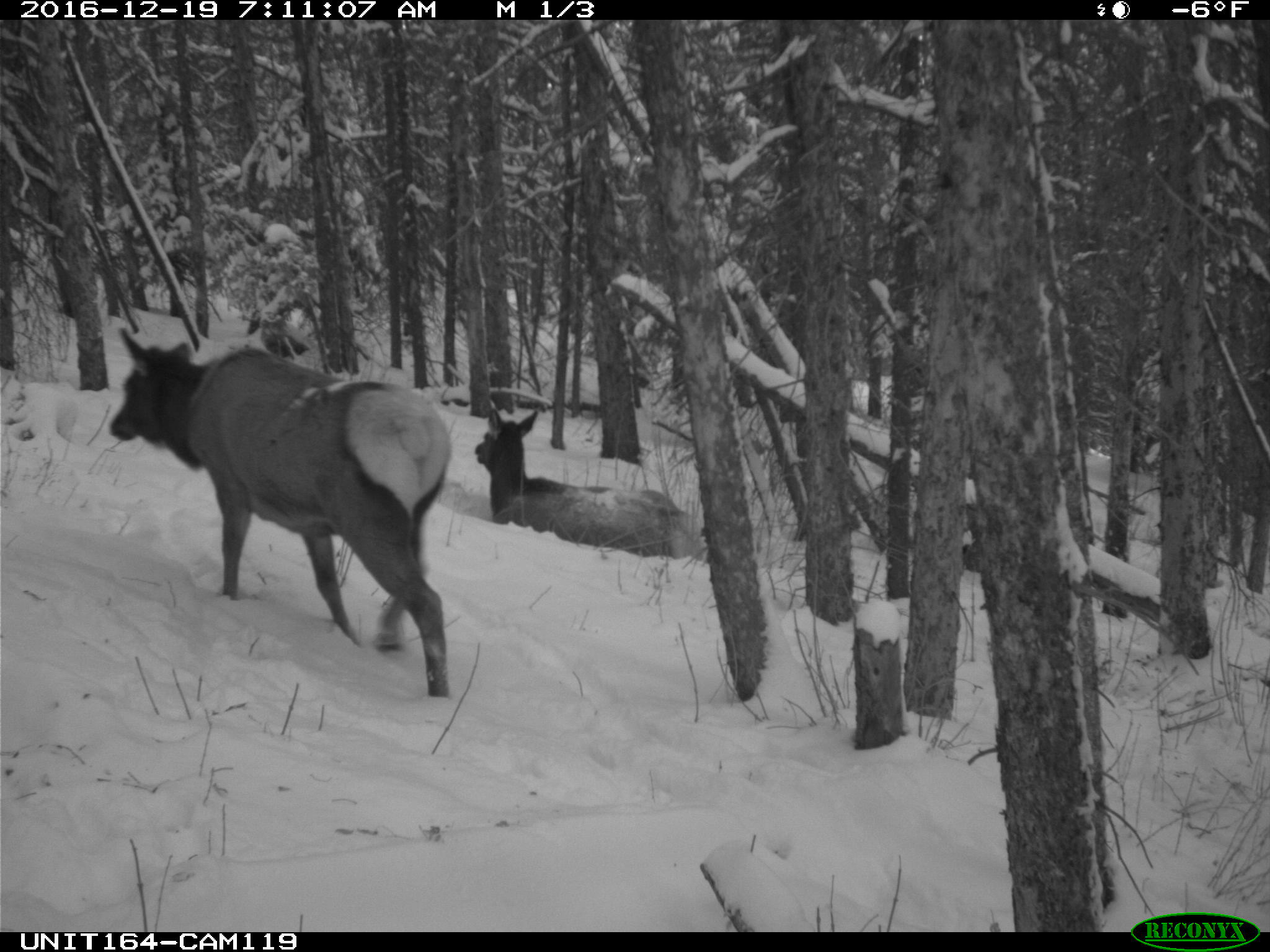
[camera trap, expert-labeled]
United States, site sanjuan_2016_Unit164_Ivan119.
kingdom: Animalia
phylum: Chordata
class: Mammalia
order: Artiodactyla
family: Cervidae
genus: Cervus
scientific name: Cervus elaphus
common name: red deer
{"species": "Cervus elaphus (red deer)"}